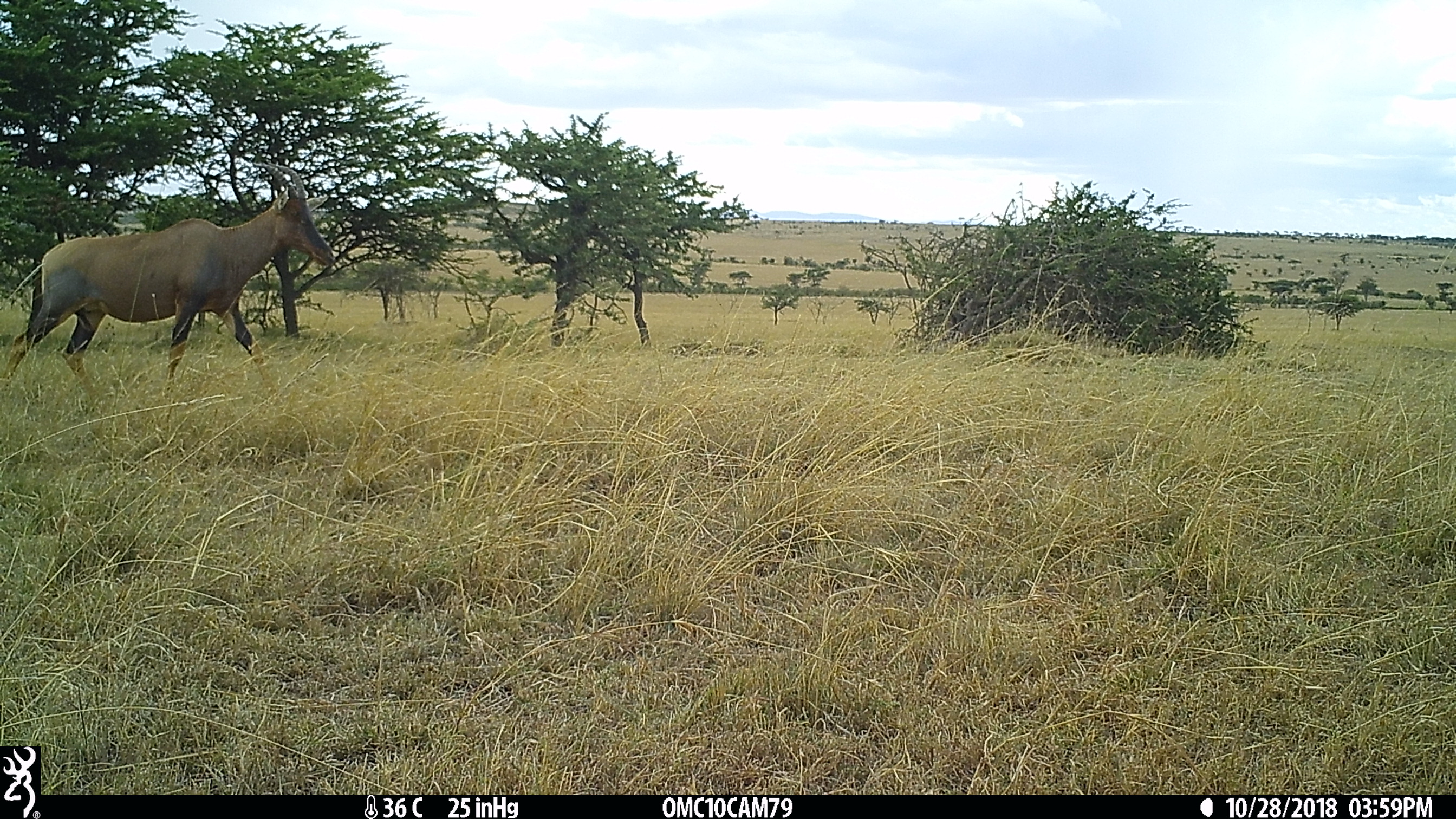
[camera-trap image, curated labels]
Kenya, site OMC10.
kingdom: Animalia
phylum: Chordata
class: Mammalia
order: Artiodactyla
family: Bovidae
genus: Damaliscus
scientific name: Damaliscus lunatus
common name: topi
Topi (Damaliscus lunatus).